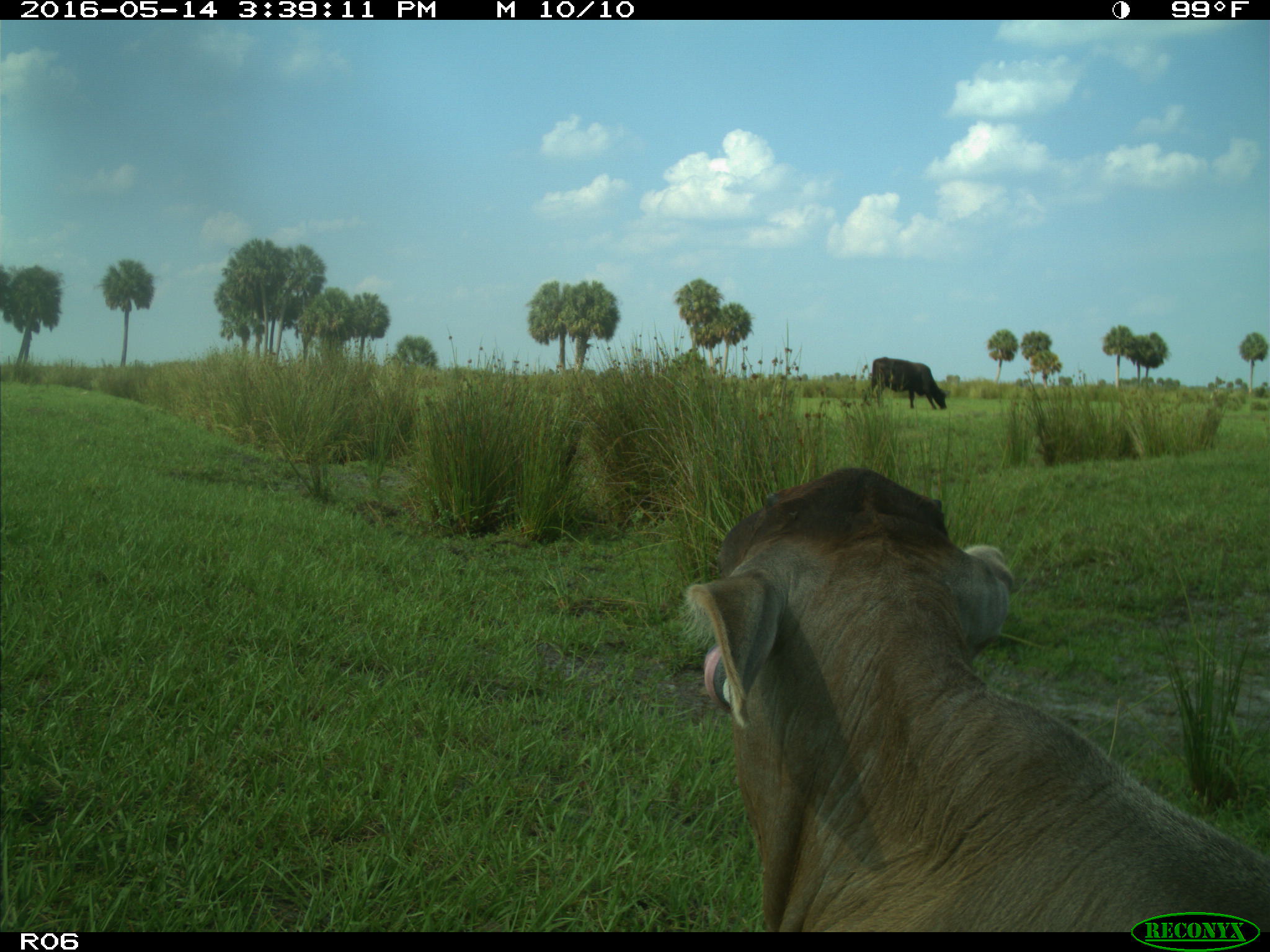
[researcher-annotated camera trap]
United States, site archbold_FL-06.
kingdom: Animalia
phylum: Chordata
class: Mammalia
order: Artiodactyla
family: Bovidae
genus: Bos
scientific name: Bos taurus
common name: domestic cow